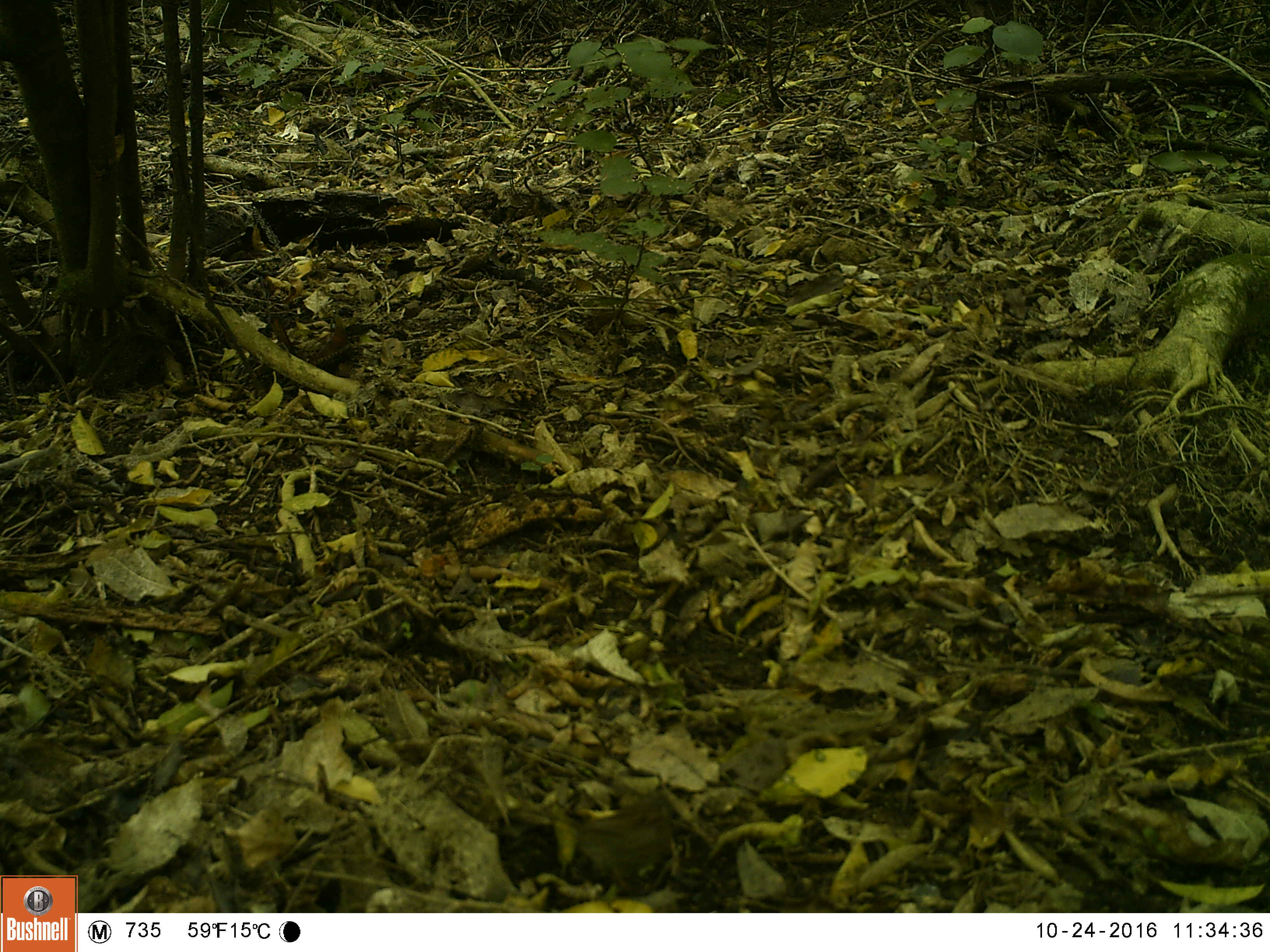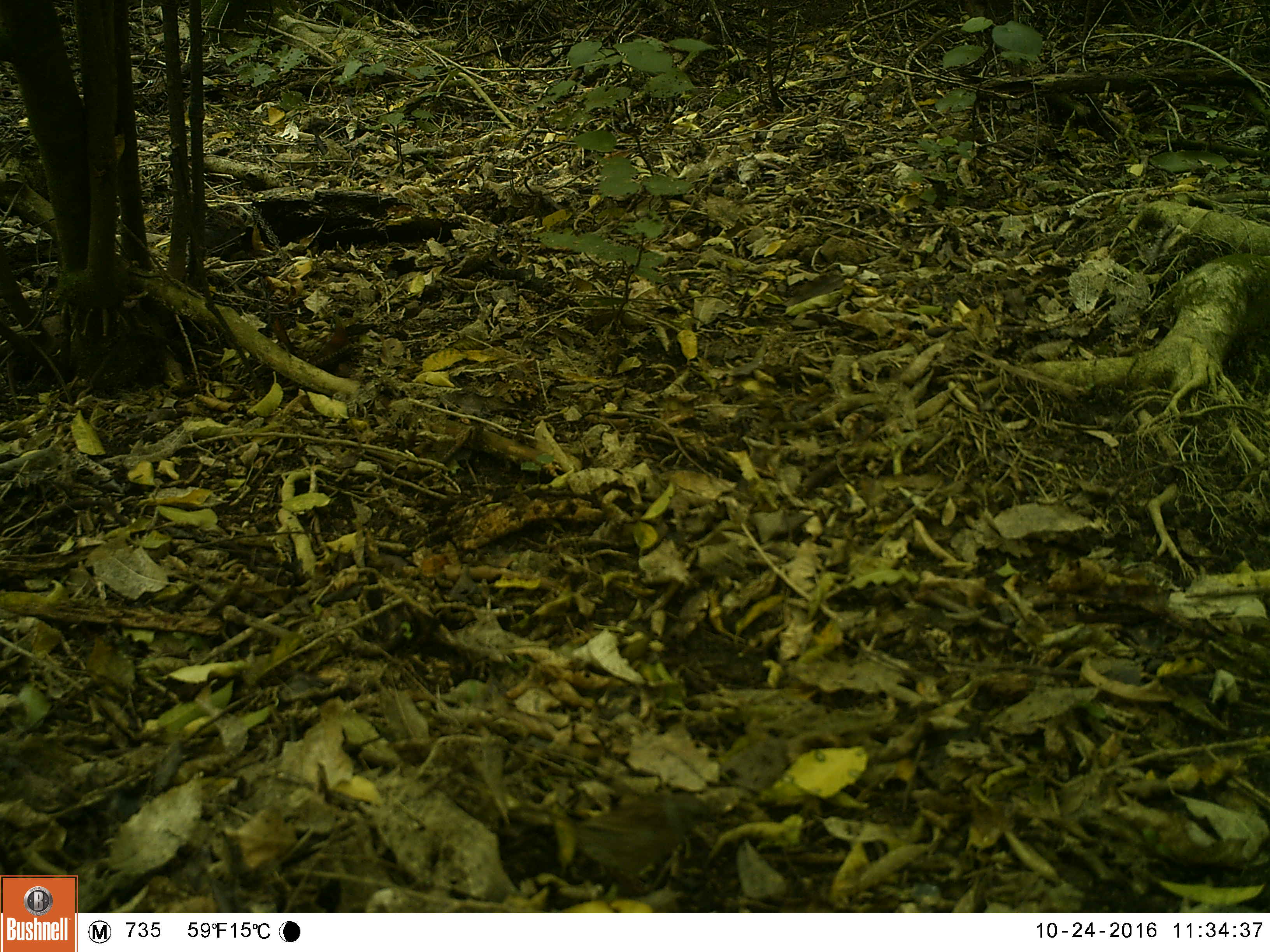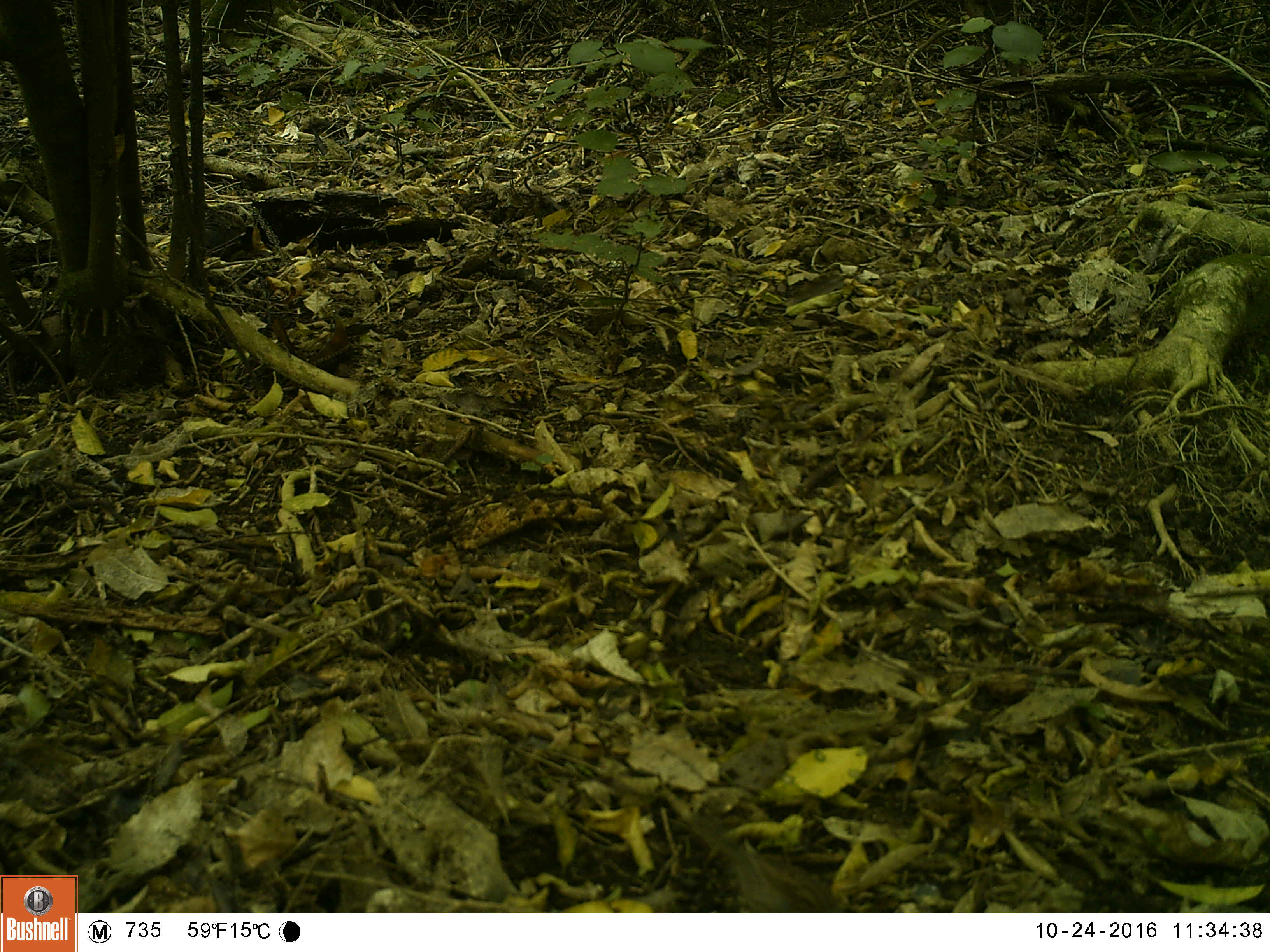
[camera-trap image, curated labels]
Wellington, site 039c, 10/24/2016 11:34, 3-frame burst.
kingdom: Animalia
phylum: Chordata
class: Aves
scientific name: Aves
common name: bird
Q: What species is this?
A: Bird (Aves).